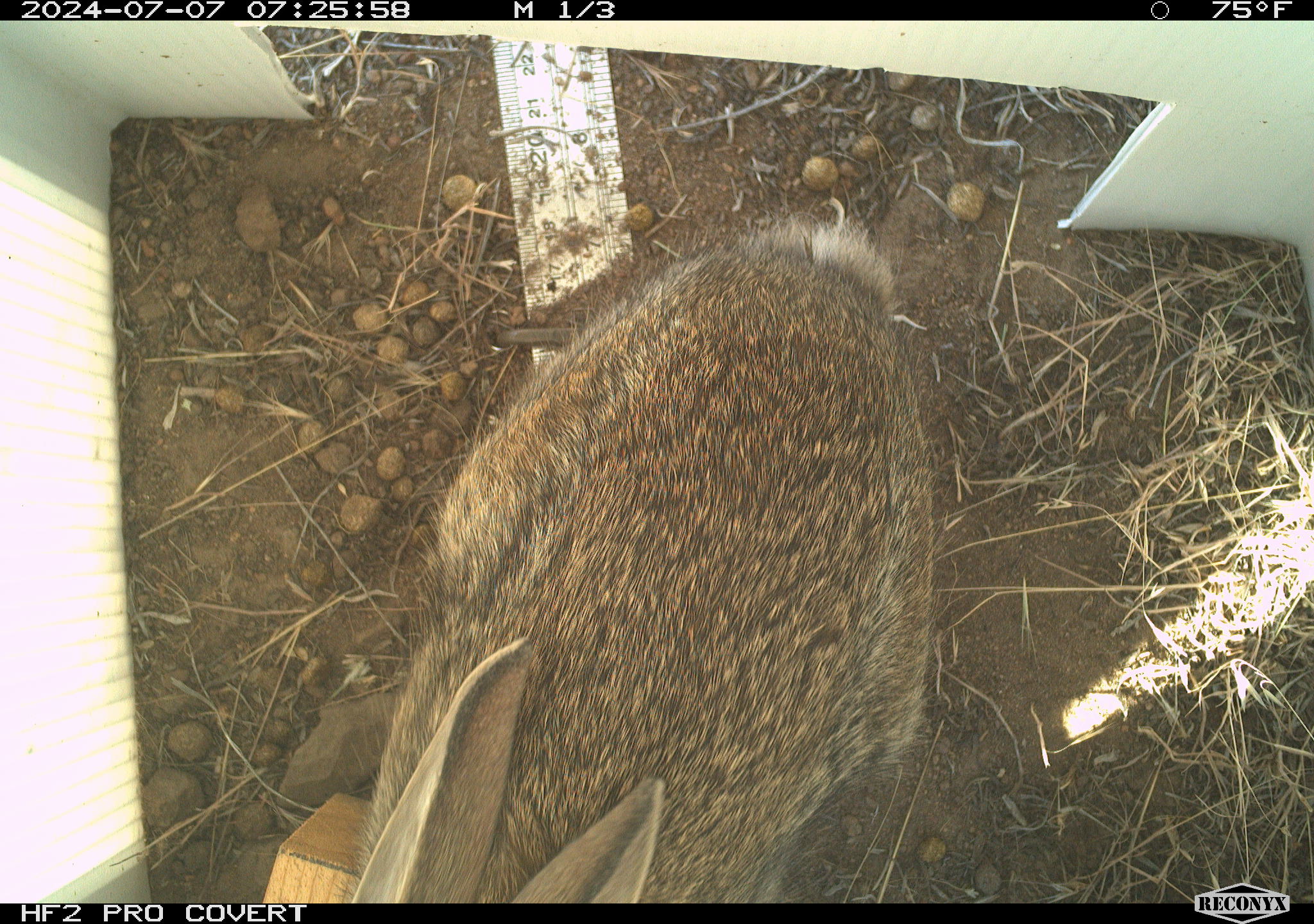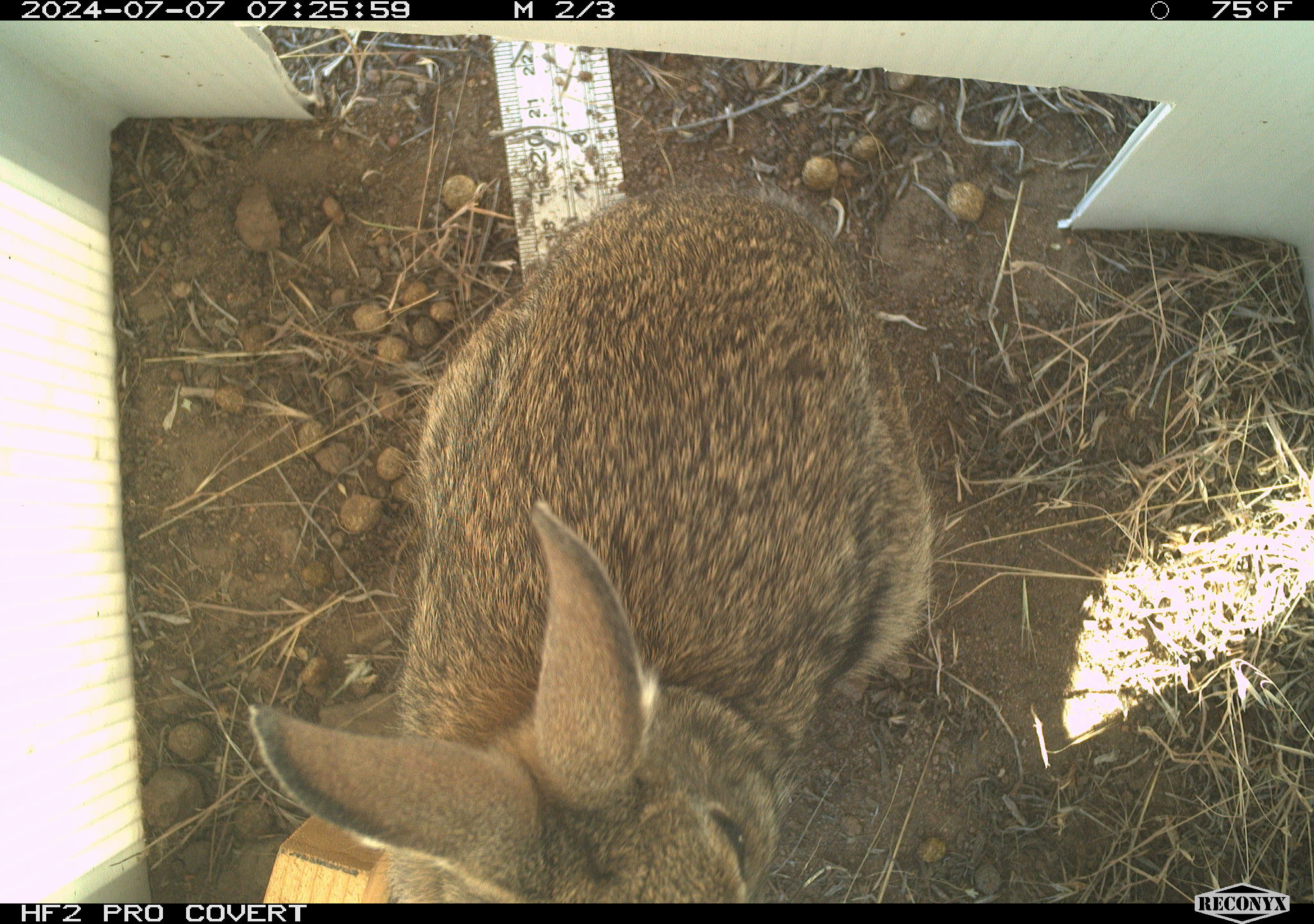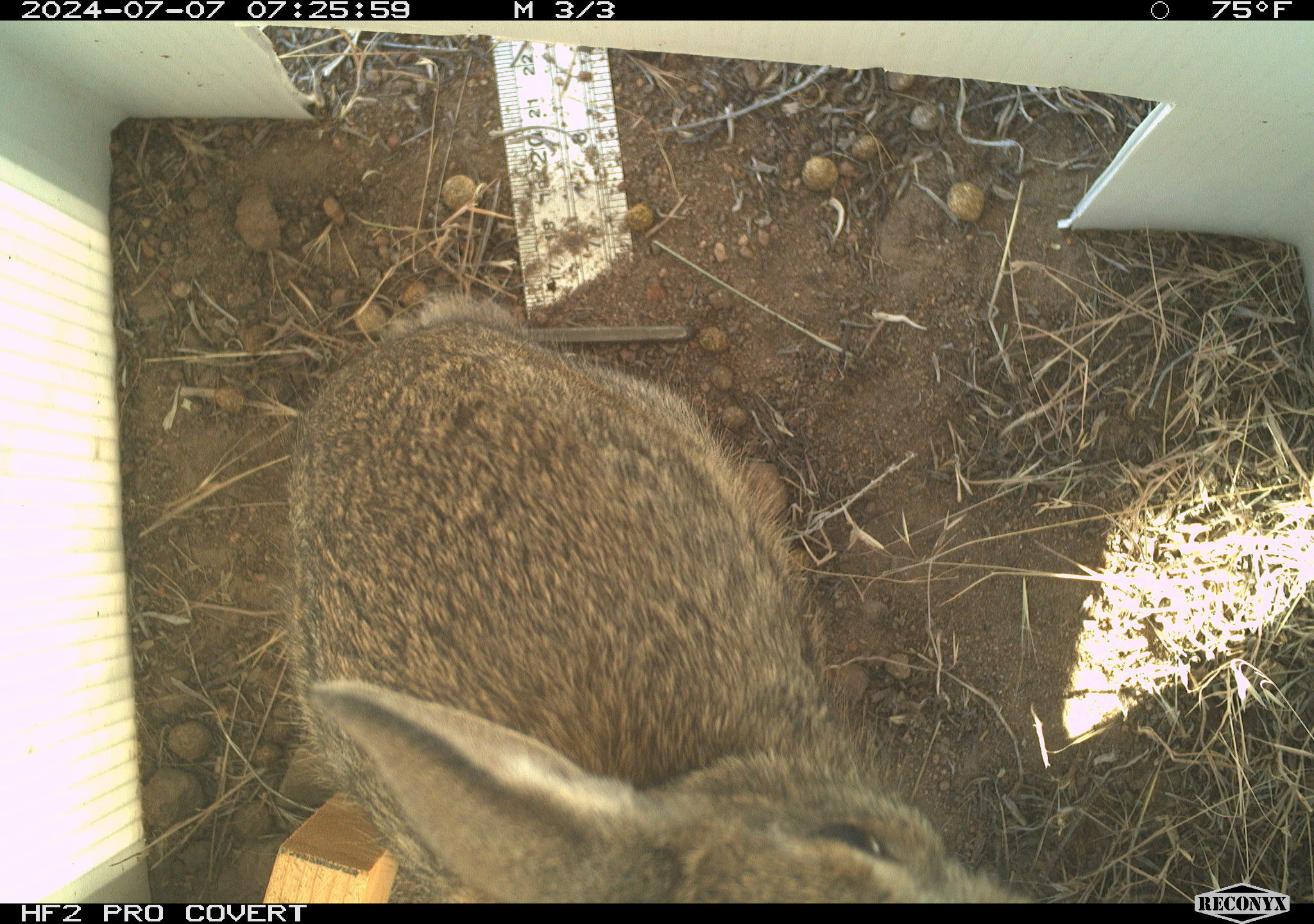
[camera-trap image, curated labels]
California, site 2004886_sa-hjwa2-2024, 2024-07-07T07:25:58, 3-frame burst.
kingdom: Animalia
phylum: Chordata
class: Mammalia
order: Lagomorpha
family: Leporidae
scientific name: Leporidae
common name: rabbit or hare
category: rabbit and hare family